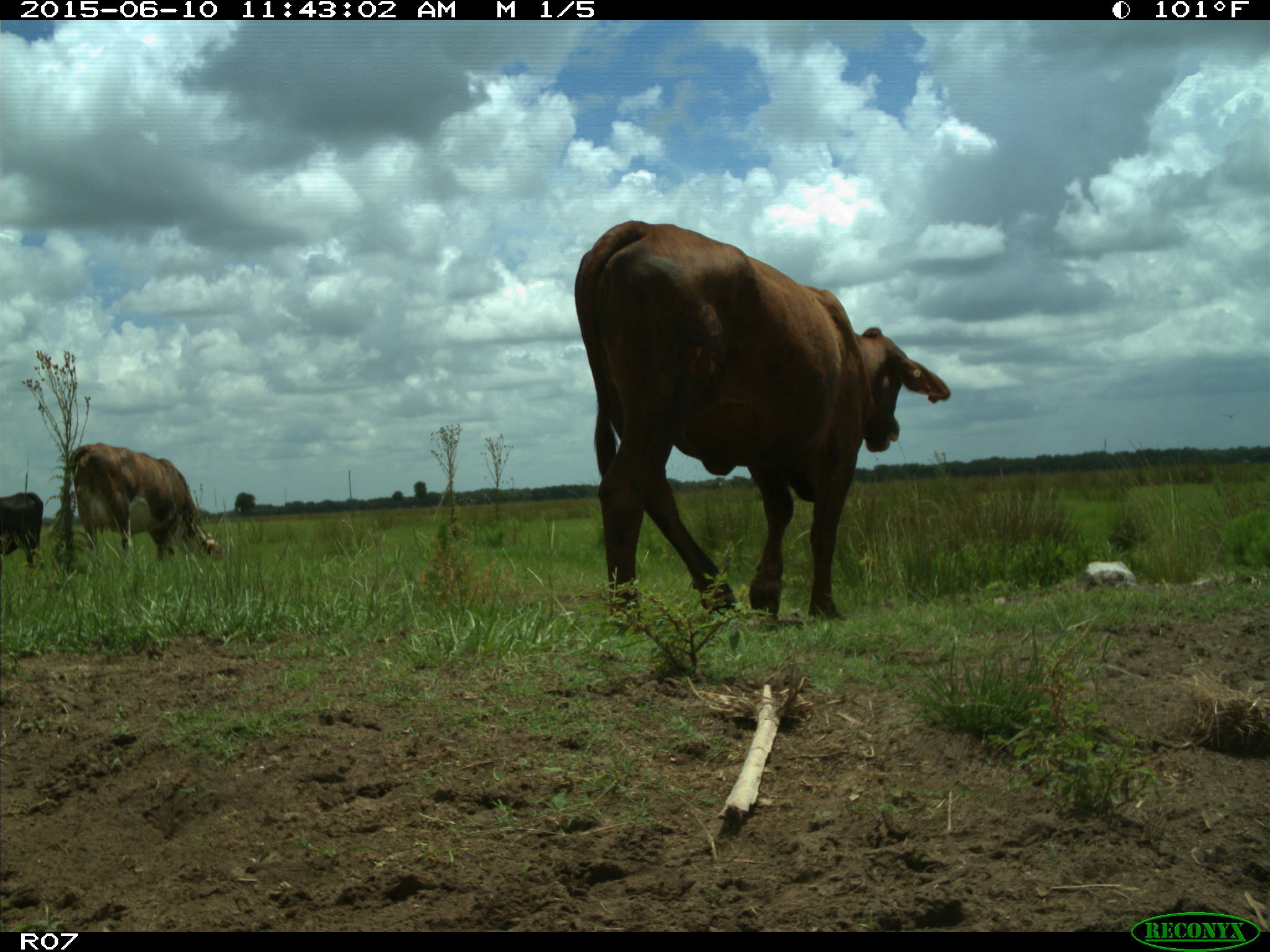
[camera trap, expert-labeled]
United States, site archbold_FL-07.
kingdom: Animalia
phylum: Chordata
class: Mammalia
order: Artiodactyla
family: Bovidae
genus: Bos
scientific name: Bos taurus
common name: domestic cow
Bos taurus (domestic cow).